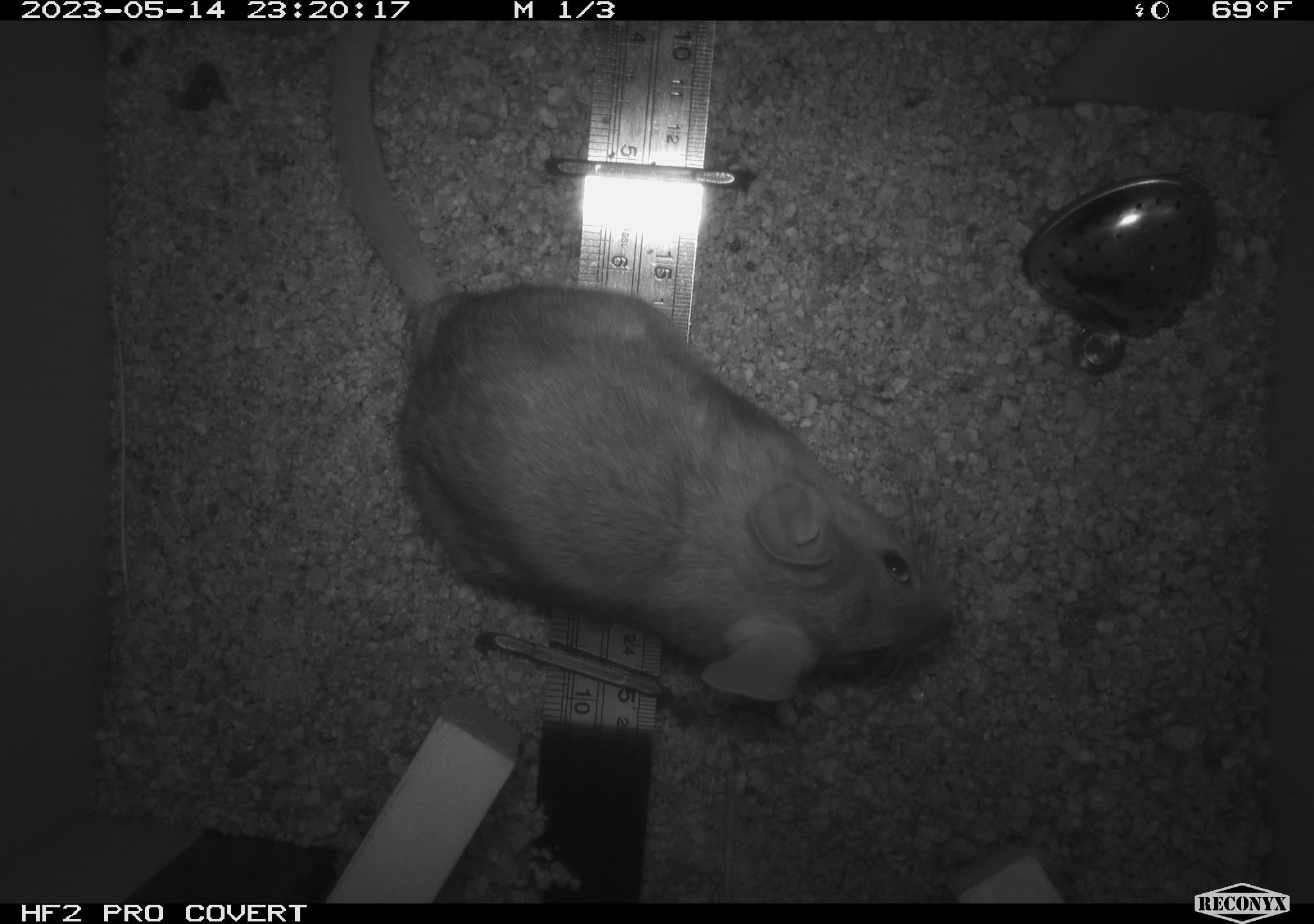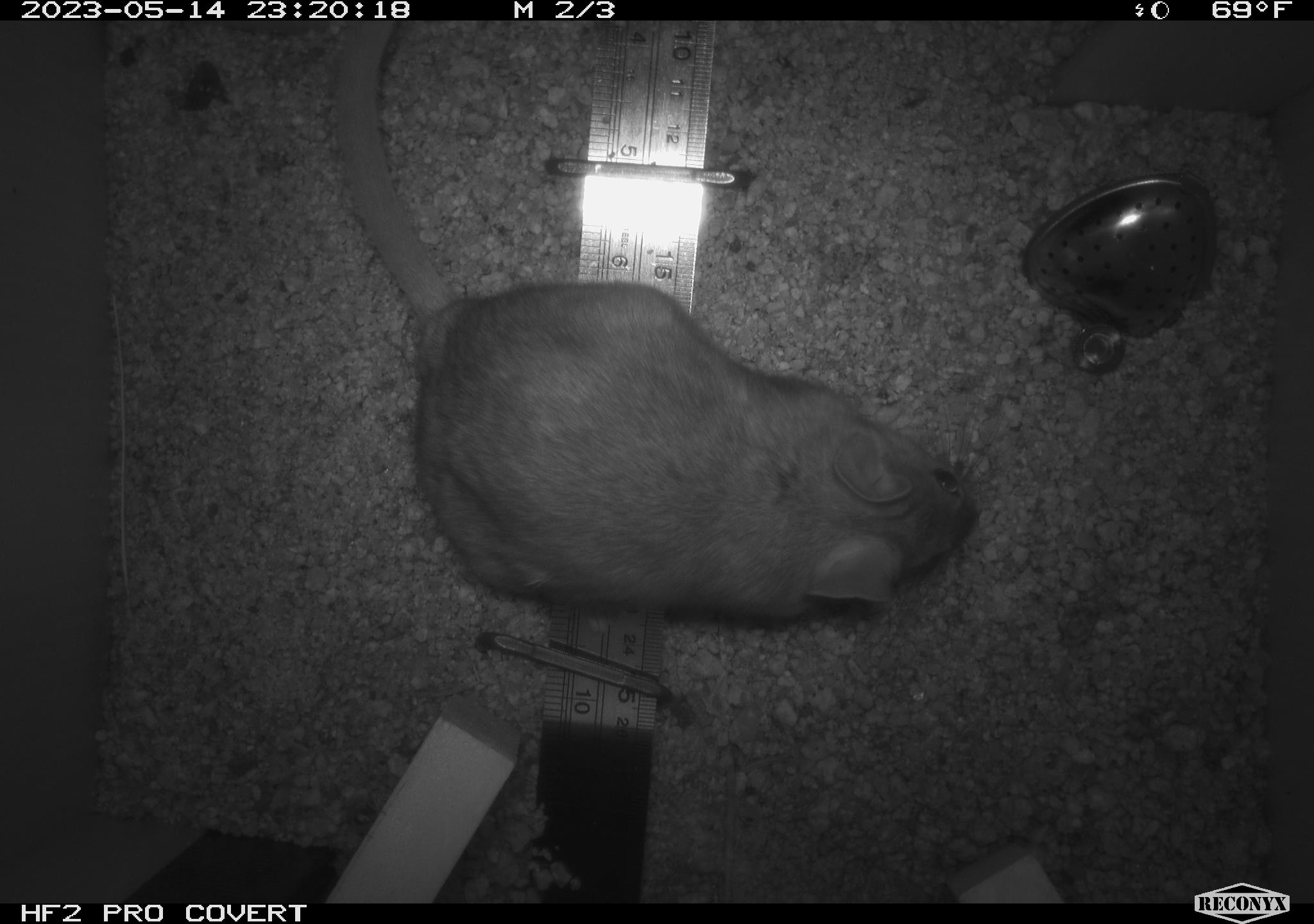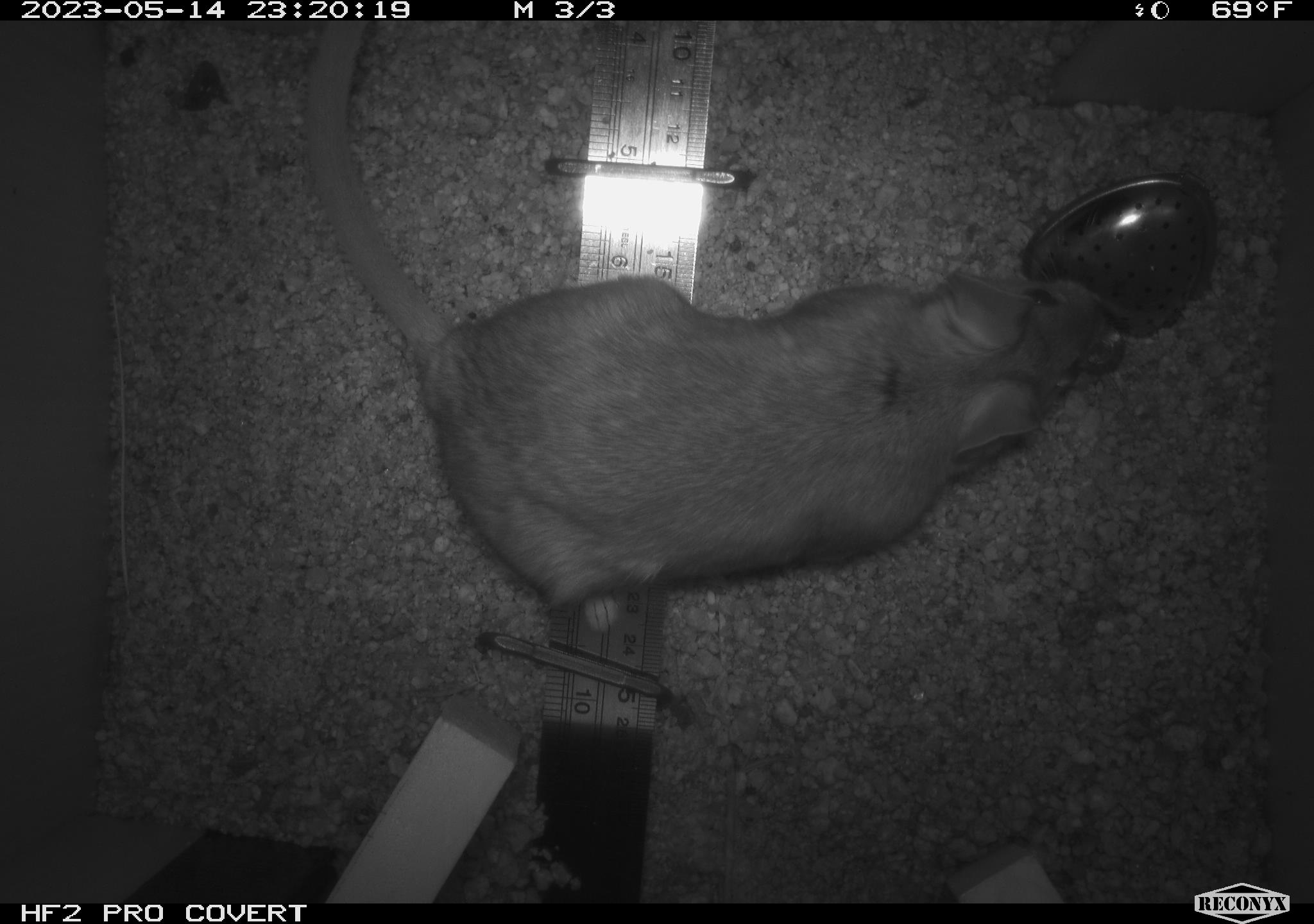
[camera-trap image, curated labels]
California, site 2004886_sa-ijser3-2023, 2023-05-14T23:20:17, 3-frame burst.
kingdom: Animalia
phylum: Chordata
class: Mammalia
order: Rodentia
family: Cricetidae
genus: Neotoma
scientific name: Neotoma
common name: pack rat or woodrat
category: neotoma species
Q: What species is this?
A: Neotoma species (pack rat or woodrat) (Neotoma).